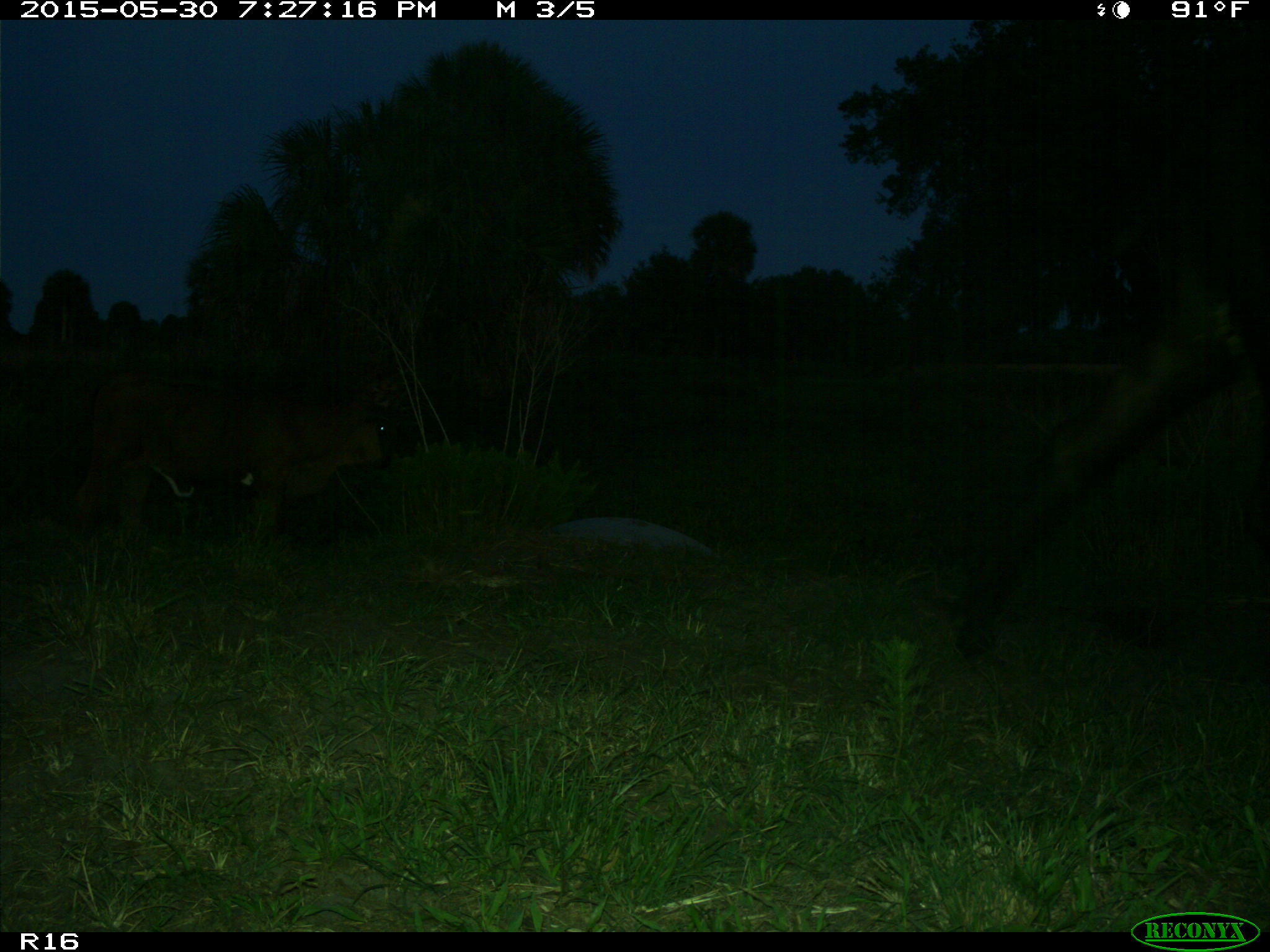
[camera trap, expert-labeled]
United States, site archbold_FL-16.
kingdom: Animalia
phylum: Chordata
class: Mammalia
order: Artiodactyla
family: Bovidae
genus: Bos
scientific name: Bos taurus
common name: domestic cow